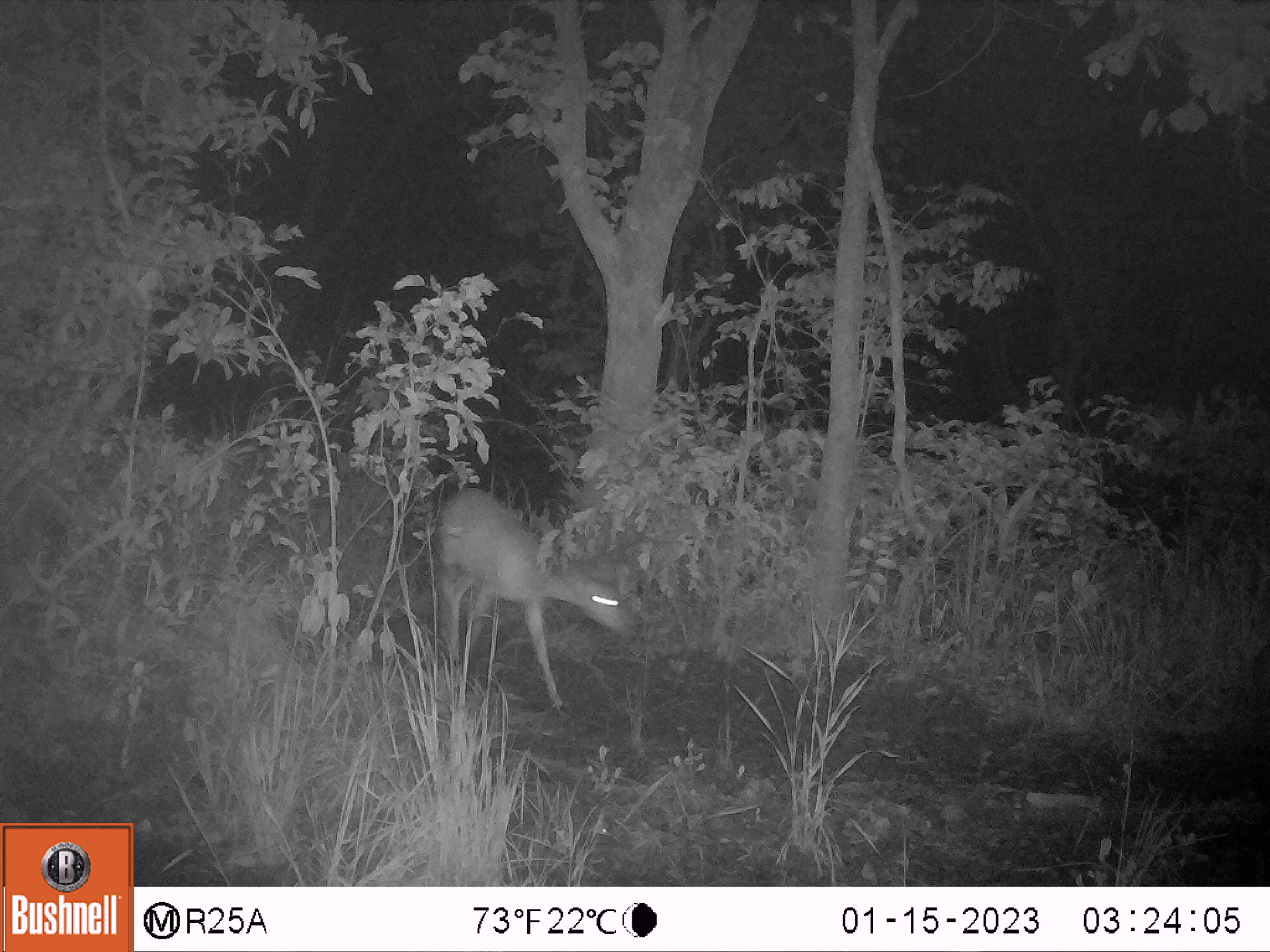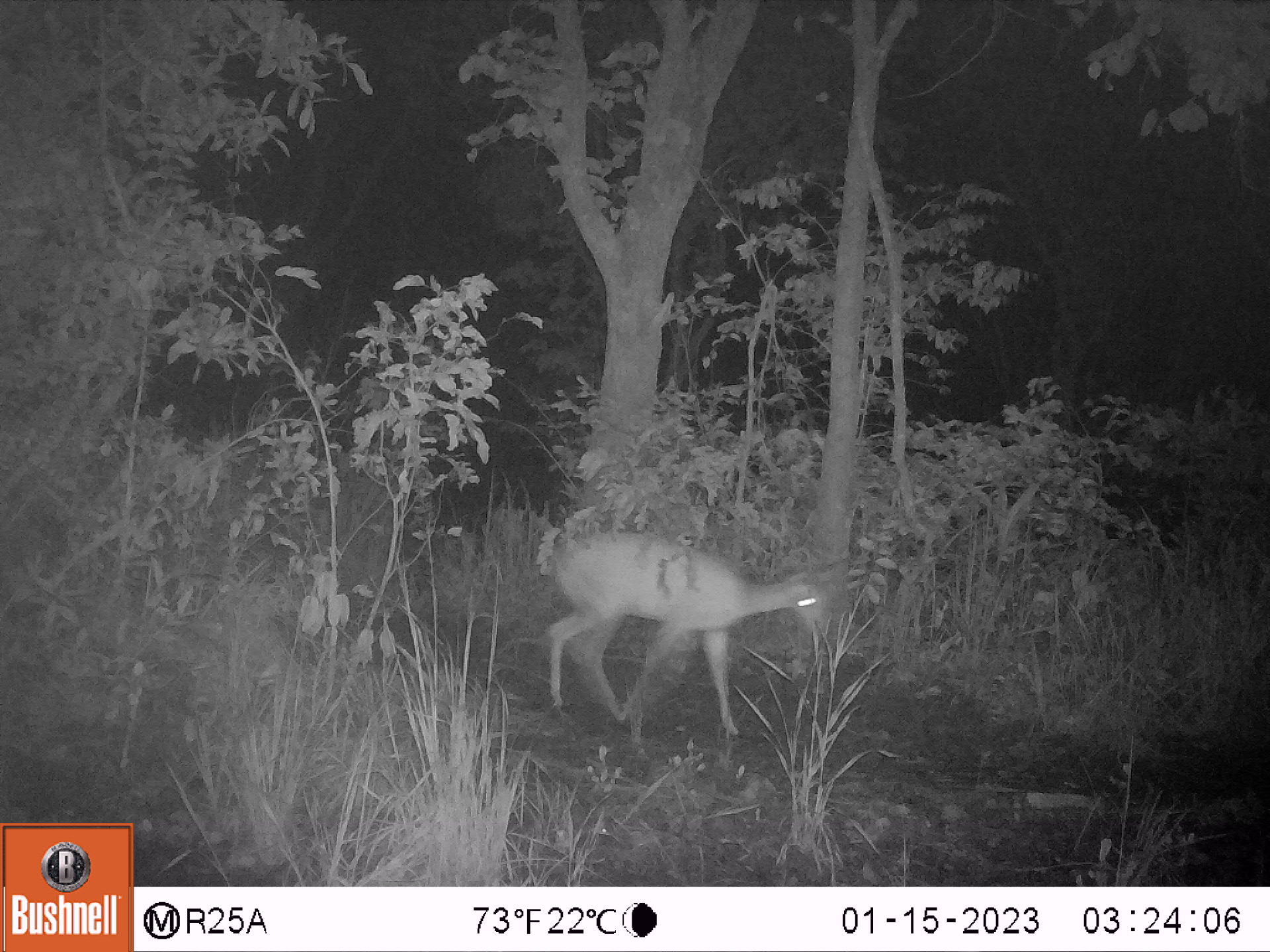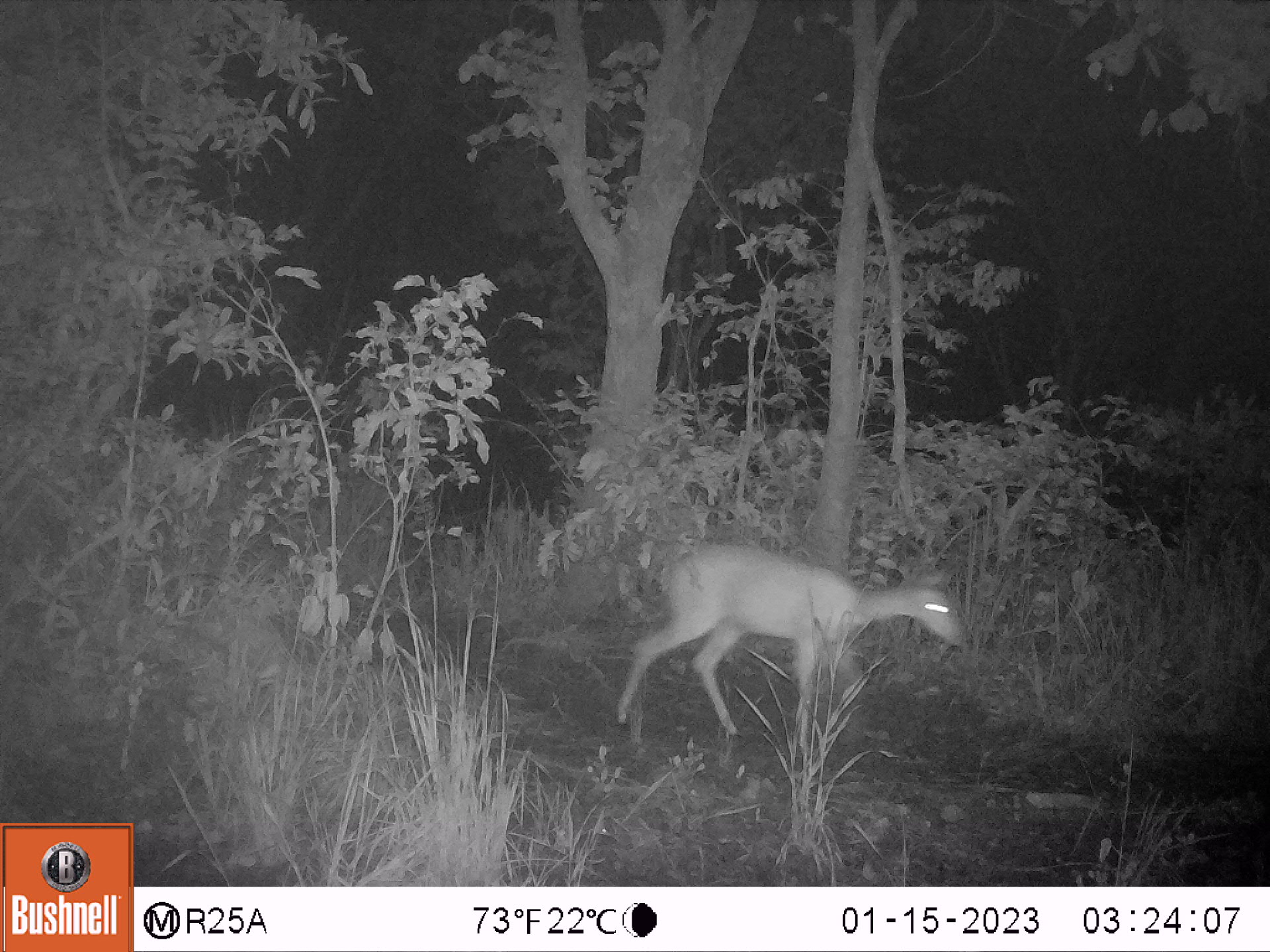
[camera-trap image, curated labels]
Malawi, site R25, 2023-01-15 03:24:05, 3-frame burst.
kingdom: Animalia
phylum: Chordata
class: Mammalia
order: Artiodactyla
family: Bovidae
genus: Tragelaphus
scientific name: Tragelaphus sylvaticus sylvaticus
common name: cape bushbuck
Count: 1.